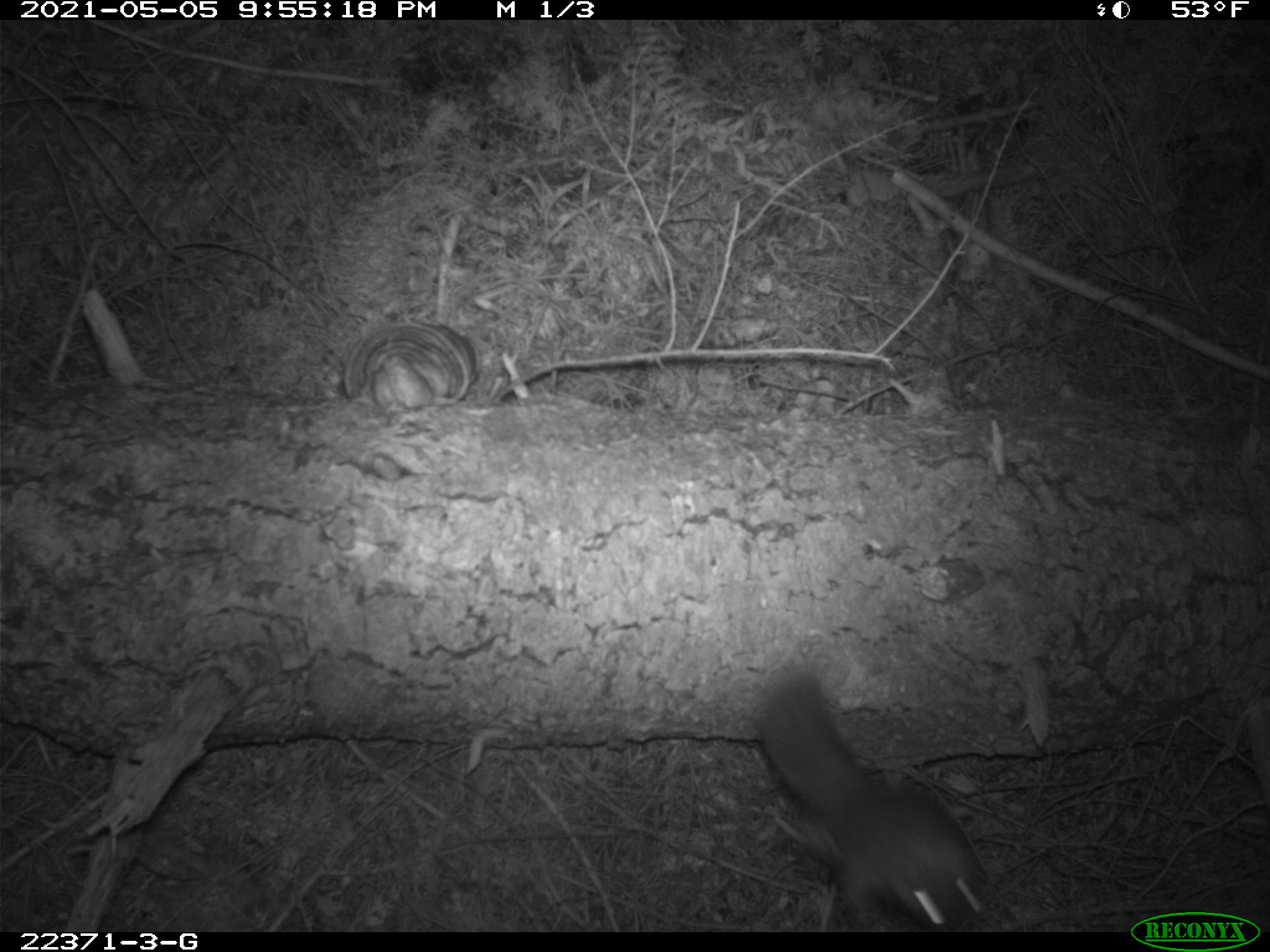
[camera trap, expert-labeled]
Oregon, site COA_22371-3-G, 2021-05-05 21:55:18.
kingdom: Animalia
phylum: Chordata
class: Mammalia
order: Rodentia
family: Sciuridae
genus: Glaucomys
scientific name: Glaucomys oregonensis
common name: humboldt's flying squirrel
Humboldt's flying squirrel (Glaucomys oregonensis).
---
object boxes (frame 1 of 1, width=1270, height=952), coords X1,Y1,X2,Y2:
humboldt's flying squirrel: 730,650,1019,930